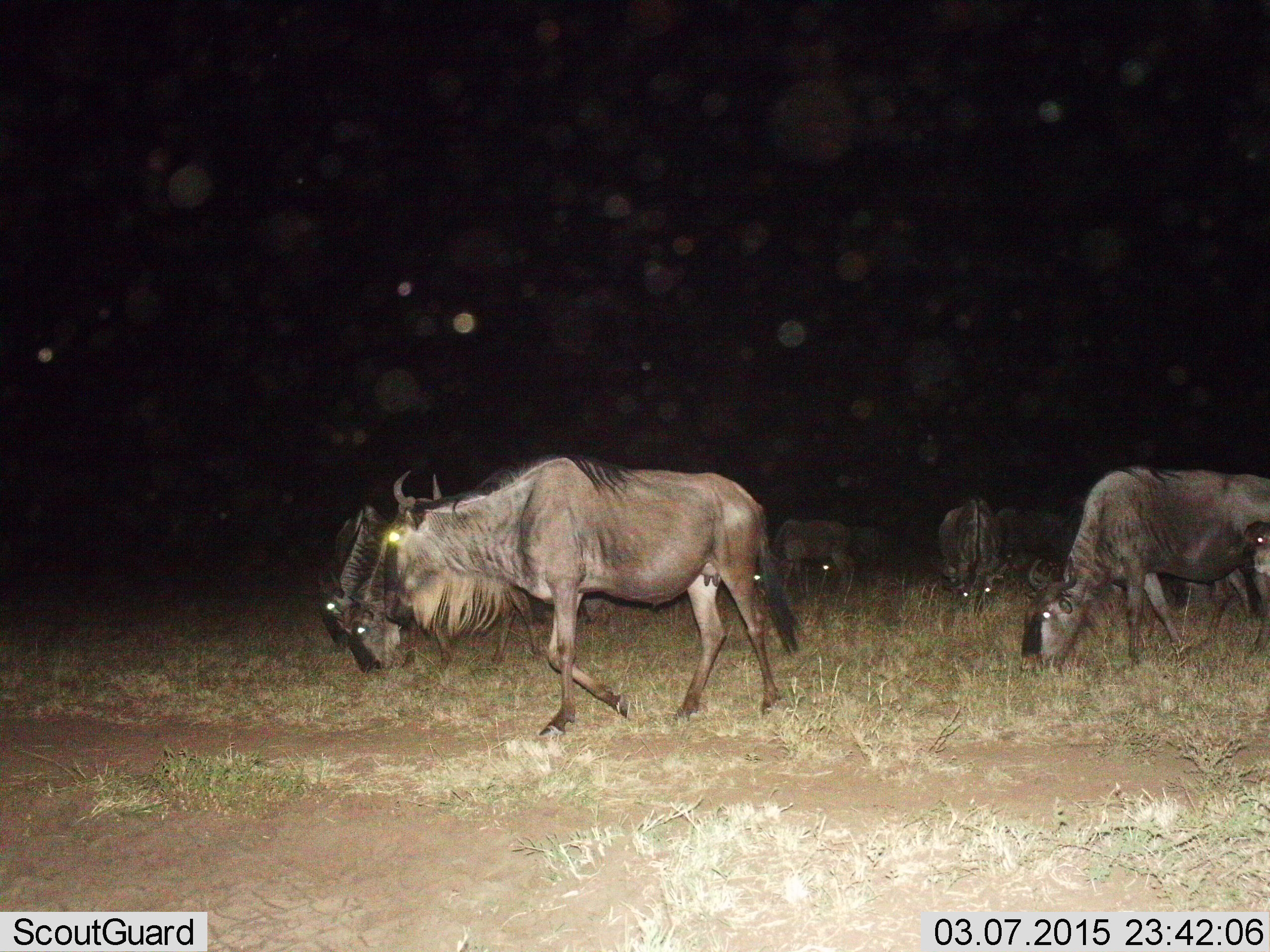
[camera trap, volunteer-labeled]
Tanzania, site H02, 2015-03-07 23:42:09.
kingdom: Animalia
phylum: Chordata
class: Mammalia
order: Artiodactyla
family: Bovidae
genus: Connochaetes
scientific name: Connochaetes taurinus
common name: blue wildebeest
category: wildebeest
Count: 10.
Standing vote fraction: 30%.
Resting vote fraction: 10%.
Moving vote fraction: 50%.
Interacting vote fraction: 10%.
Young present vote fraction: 20%.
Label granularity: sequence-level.